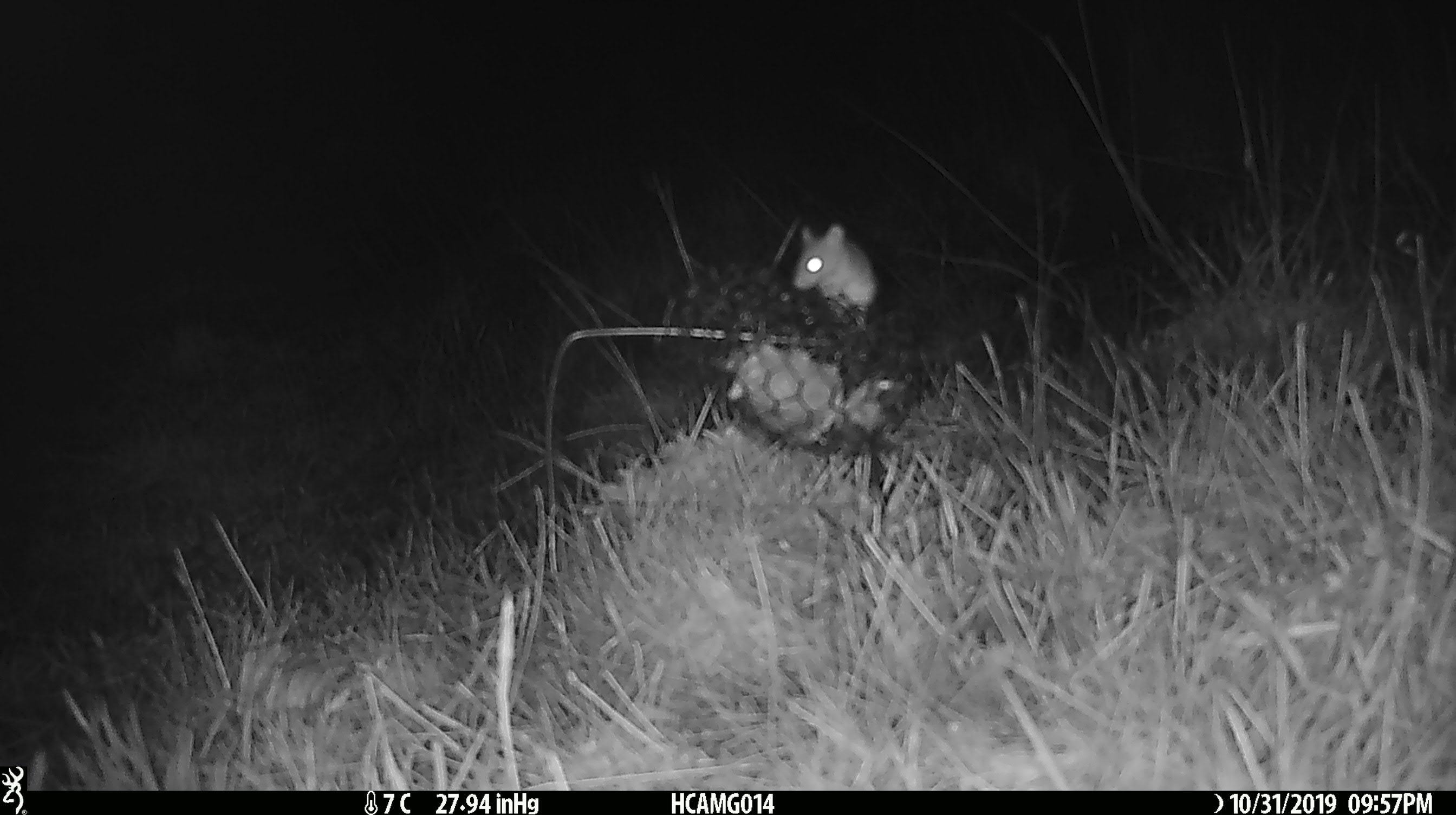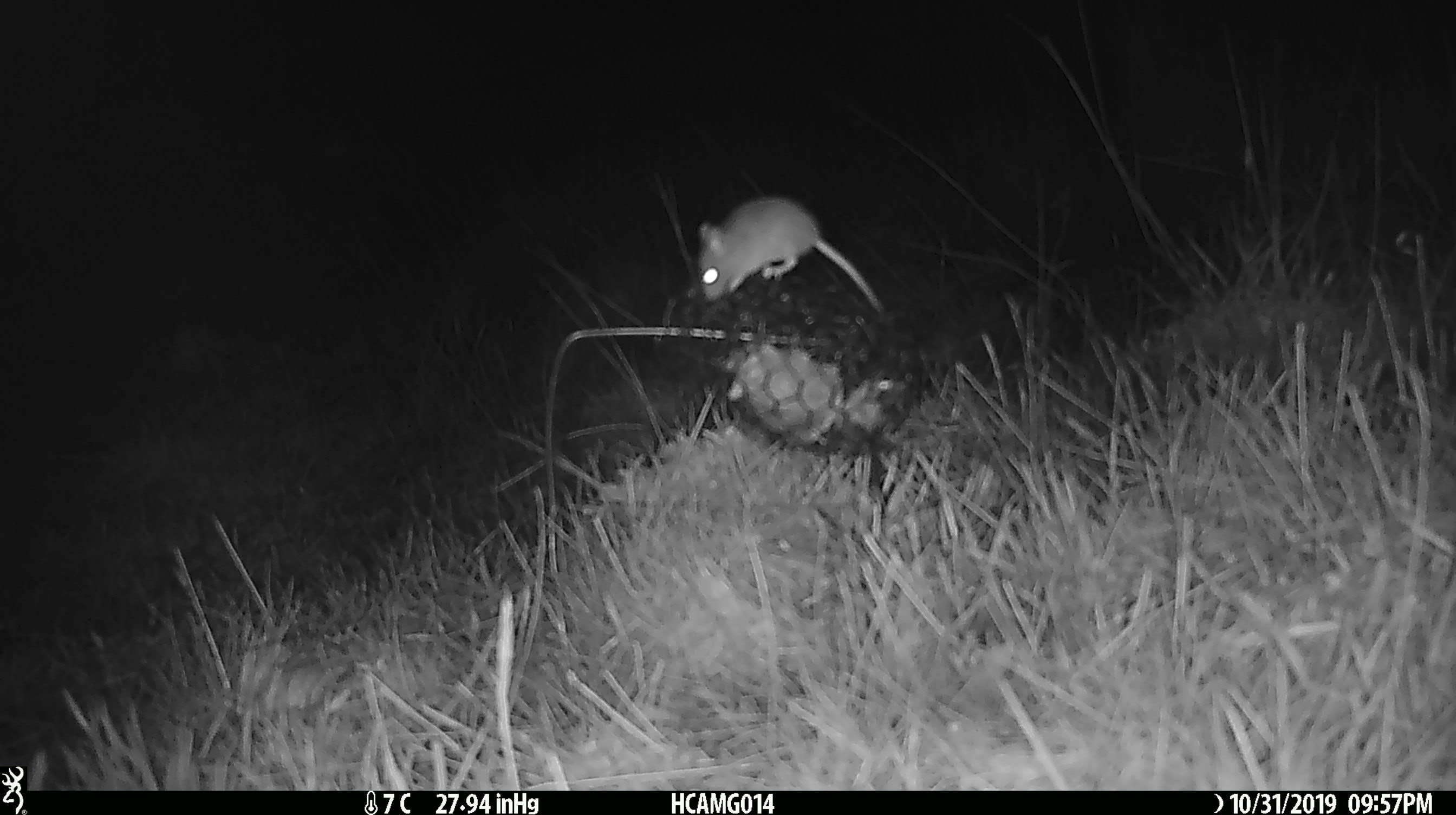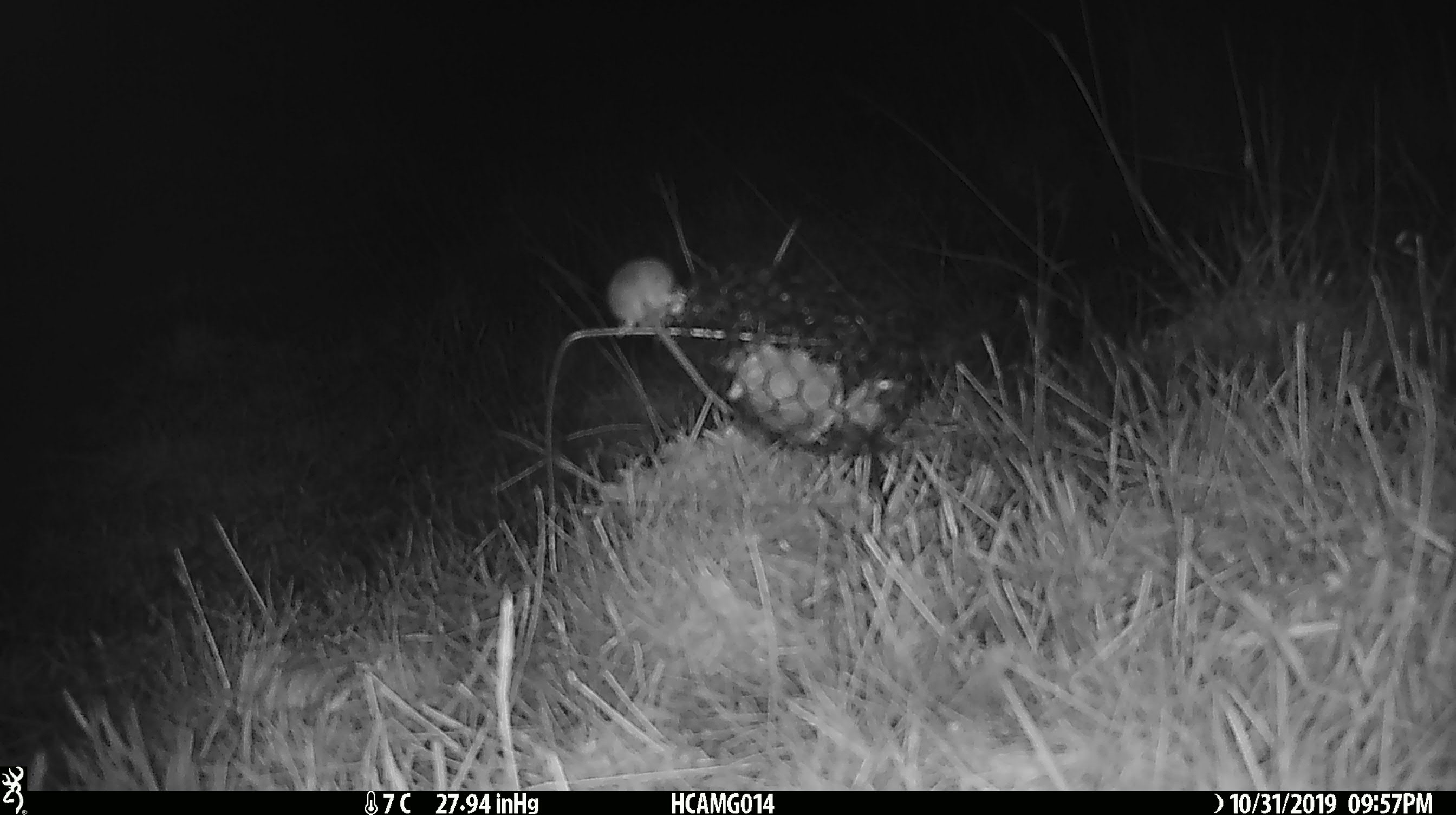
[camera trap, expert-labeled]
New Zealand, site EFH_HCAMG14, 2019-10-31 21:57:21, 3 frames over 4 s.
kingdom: Animalia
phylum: Chordata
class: Mammalia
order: Rodentia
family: Muridae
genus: Mus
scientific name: Mus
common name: mouse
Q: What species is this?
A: Mouse (Mus).